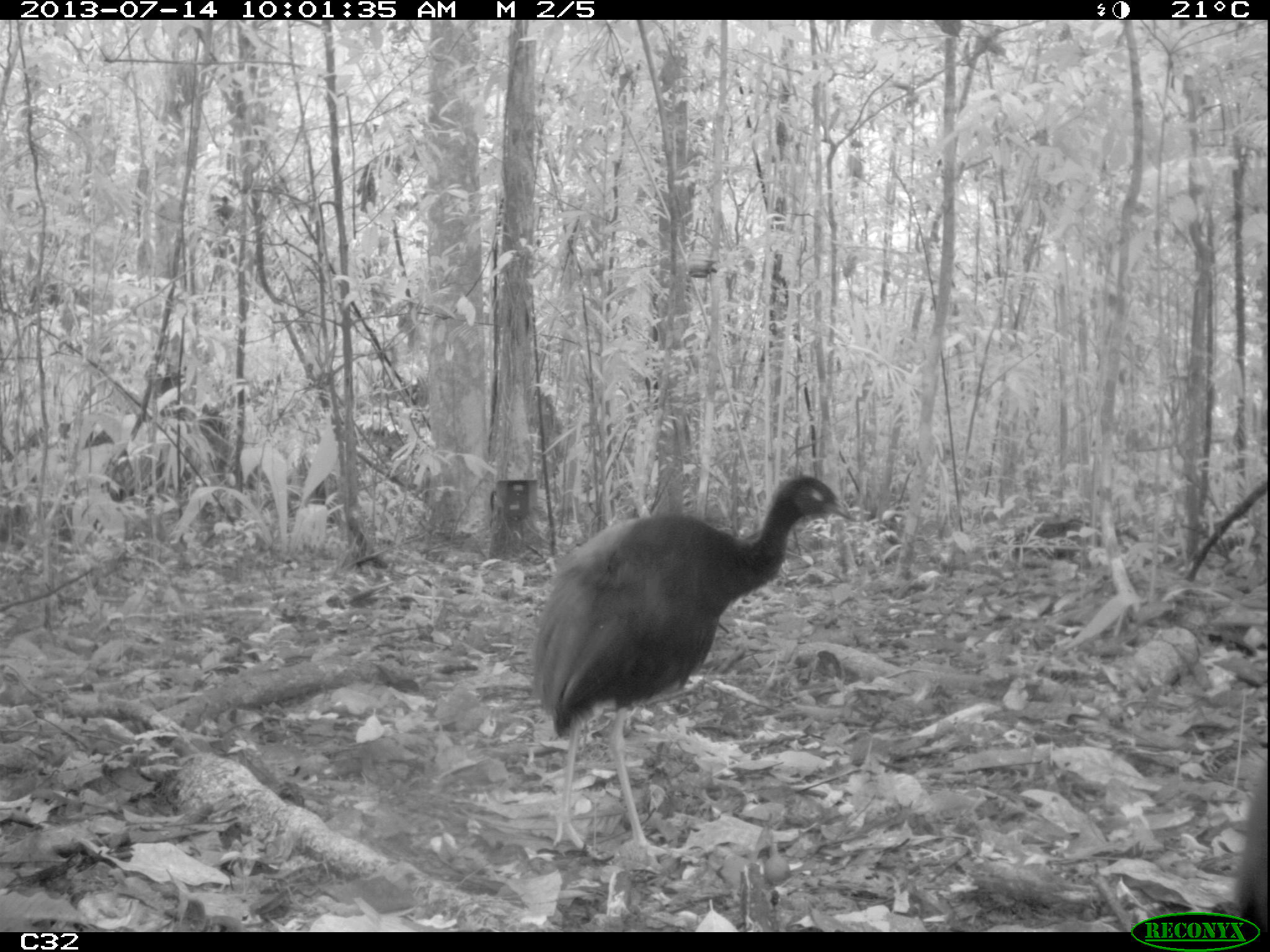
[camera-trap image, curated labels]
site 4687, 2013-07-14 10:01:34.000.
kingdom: Animalia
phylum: Chordata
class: Aves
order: Gruiformes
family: Psophiidae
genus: Psophia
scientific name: Psophia crepitans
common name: gray-winged trumpeter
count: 3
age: adult